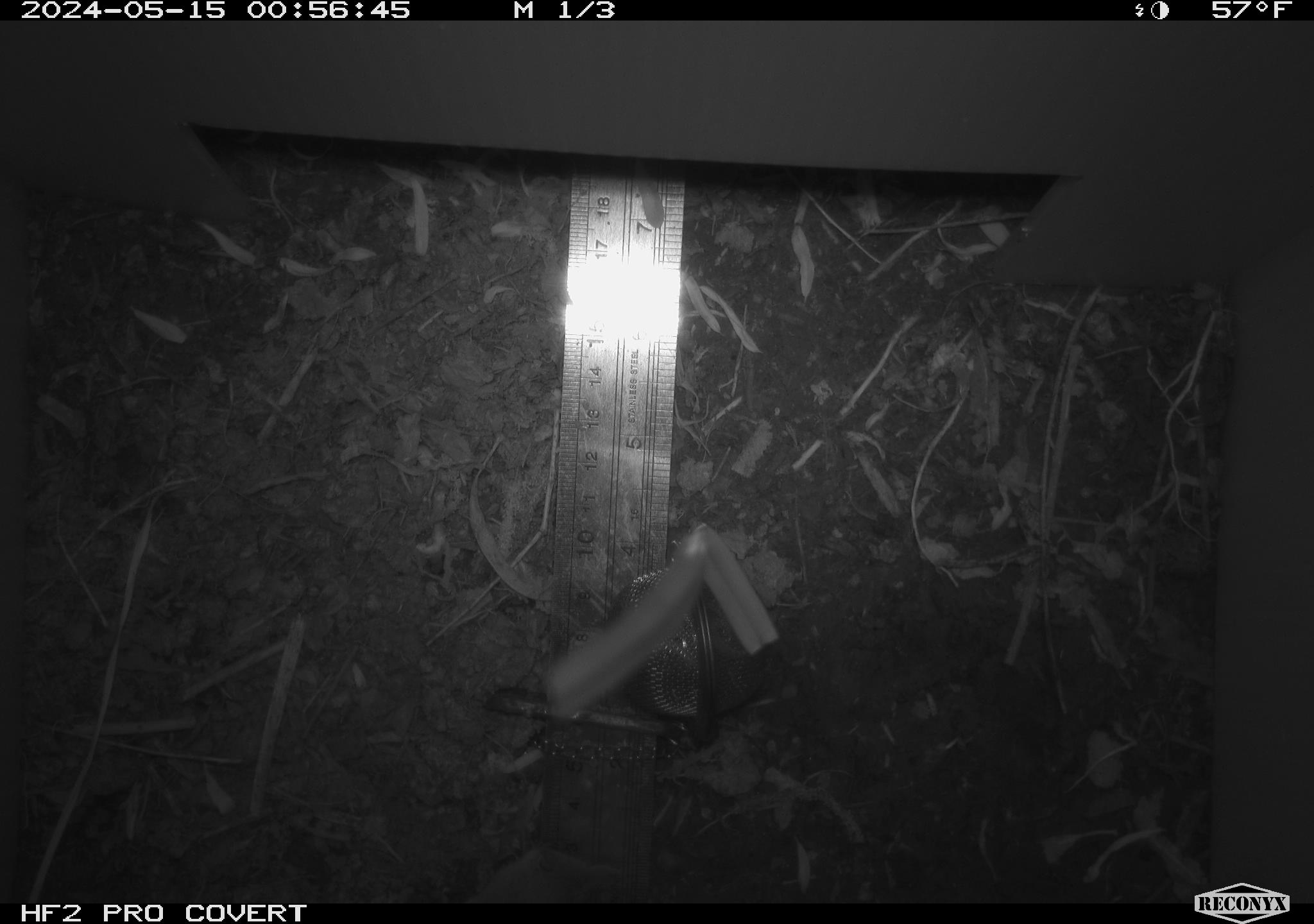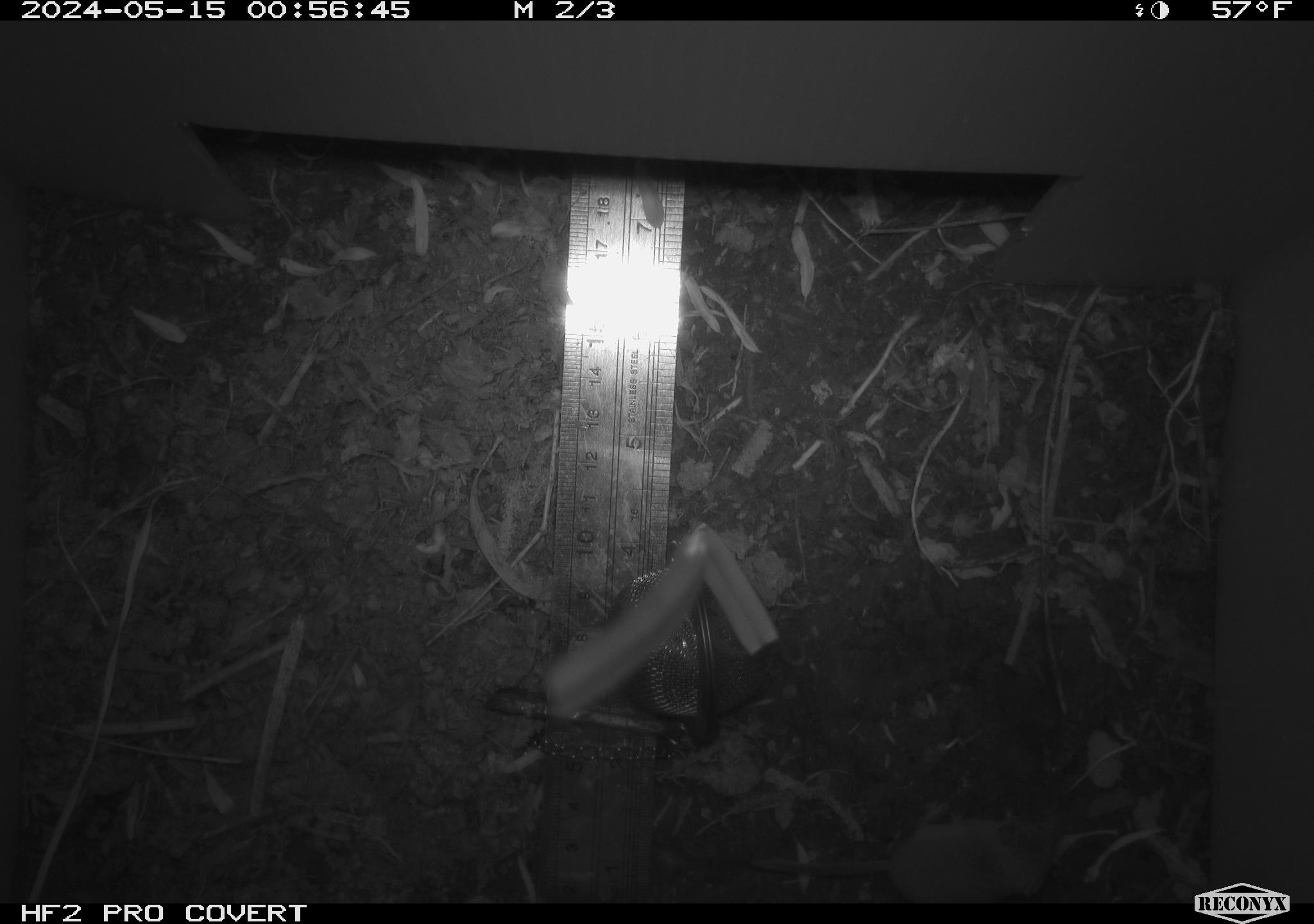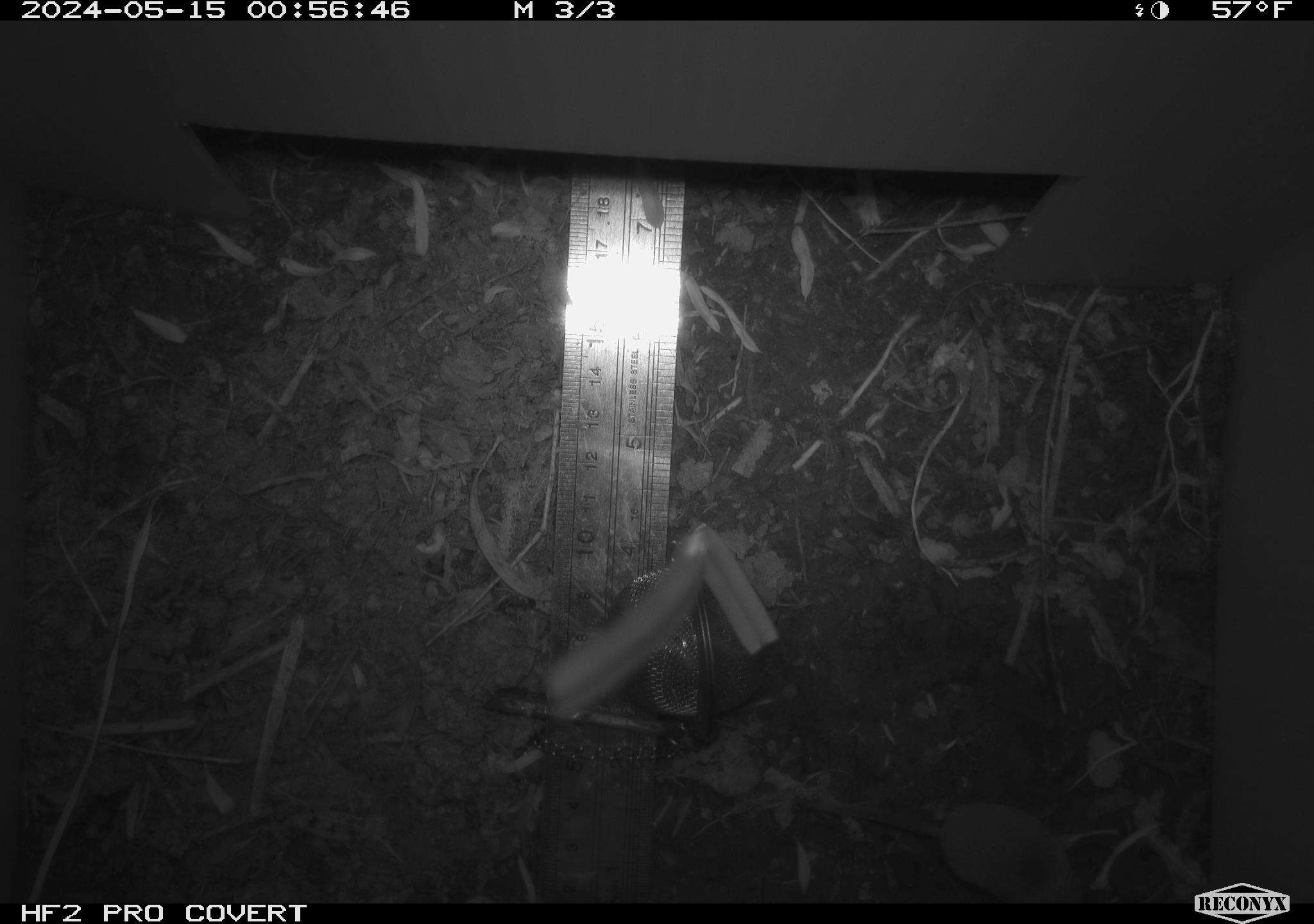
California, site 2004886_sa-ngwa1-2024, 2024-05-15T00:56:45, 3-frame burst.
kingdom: Animalia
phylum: Chordata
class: Mammalia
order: Eulipotyphla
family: Soricidae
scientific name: Soricidae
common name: shrews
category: soricidae family